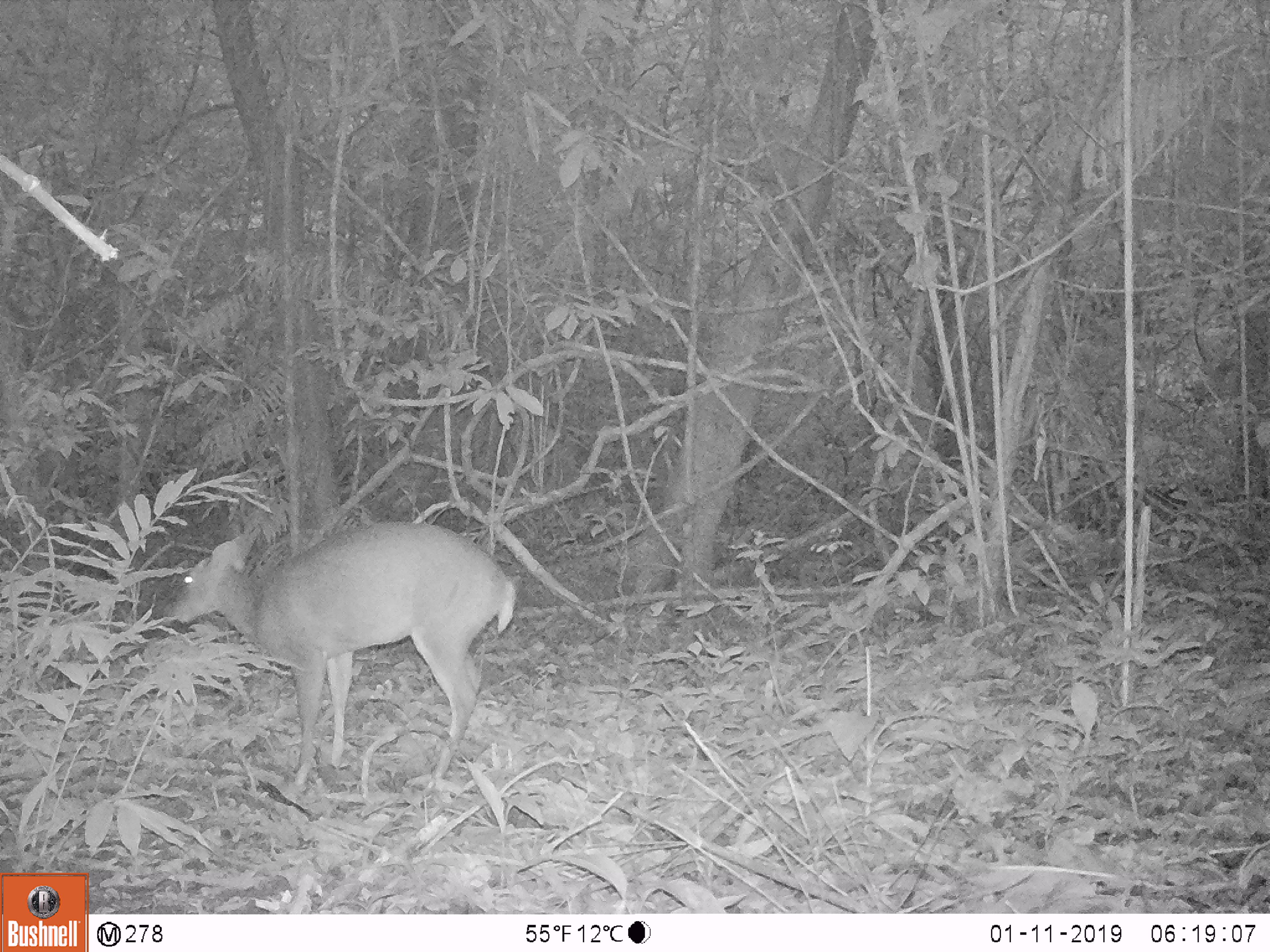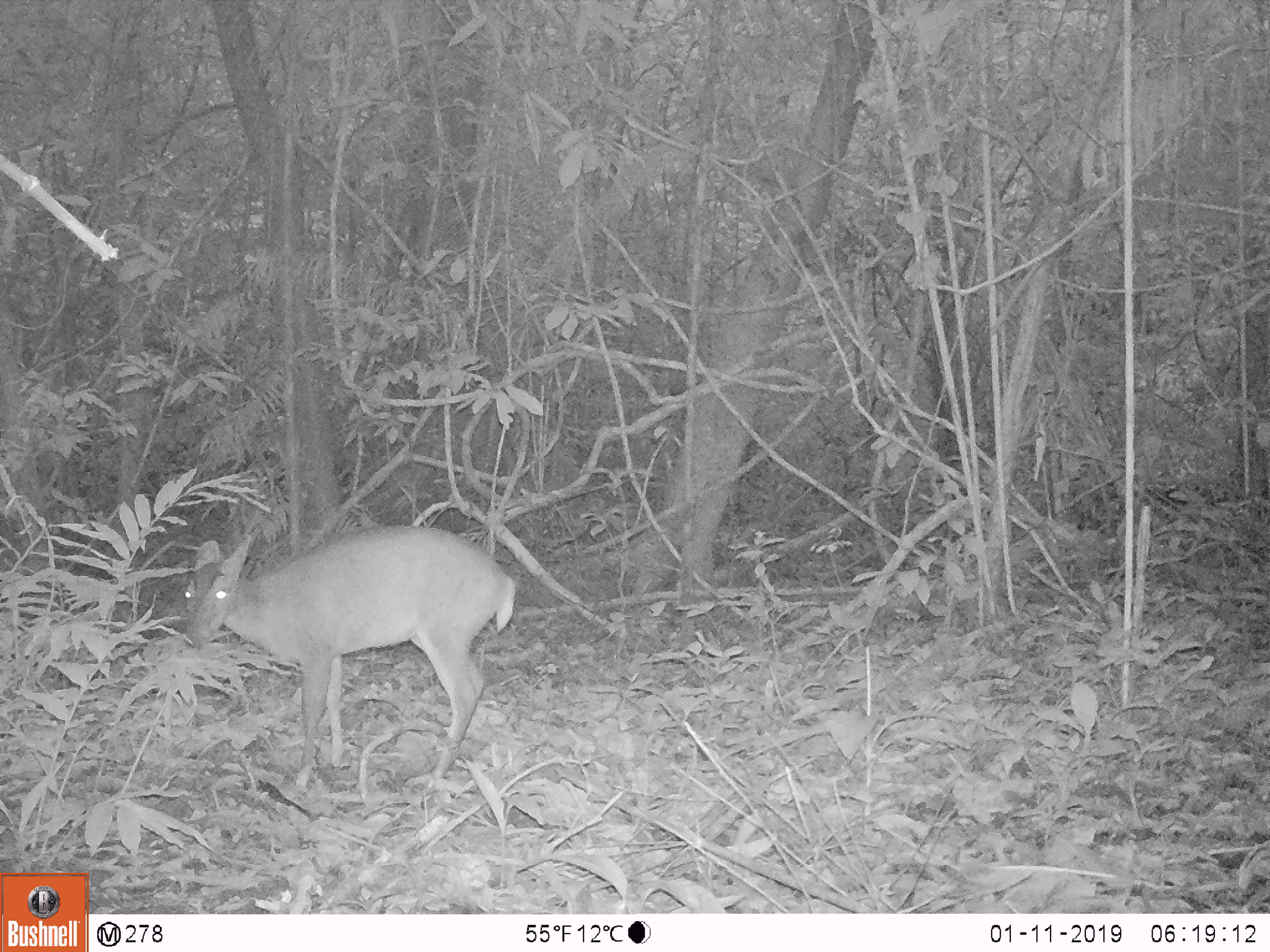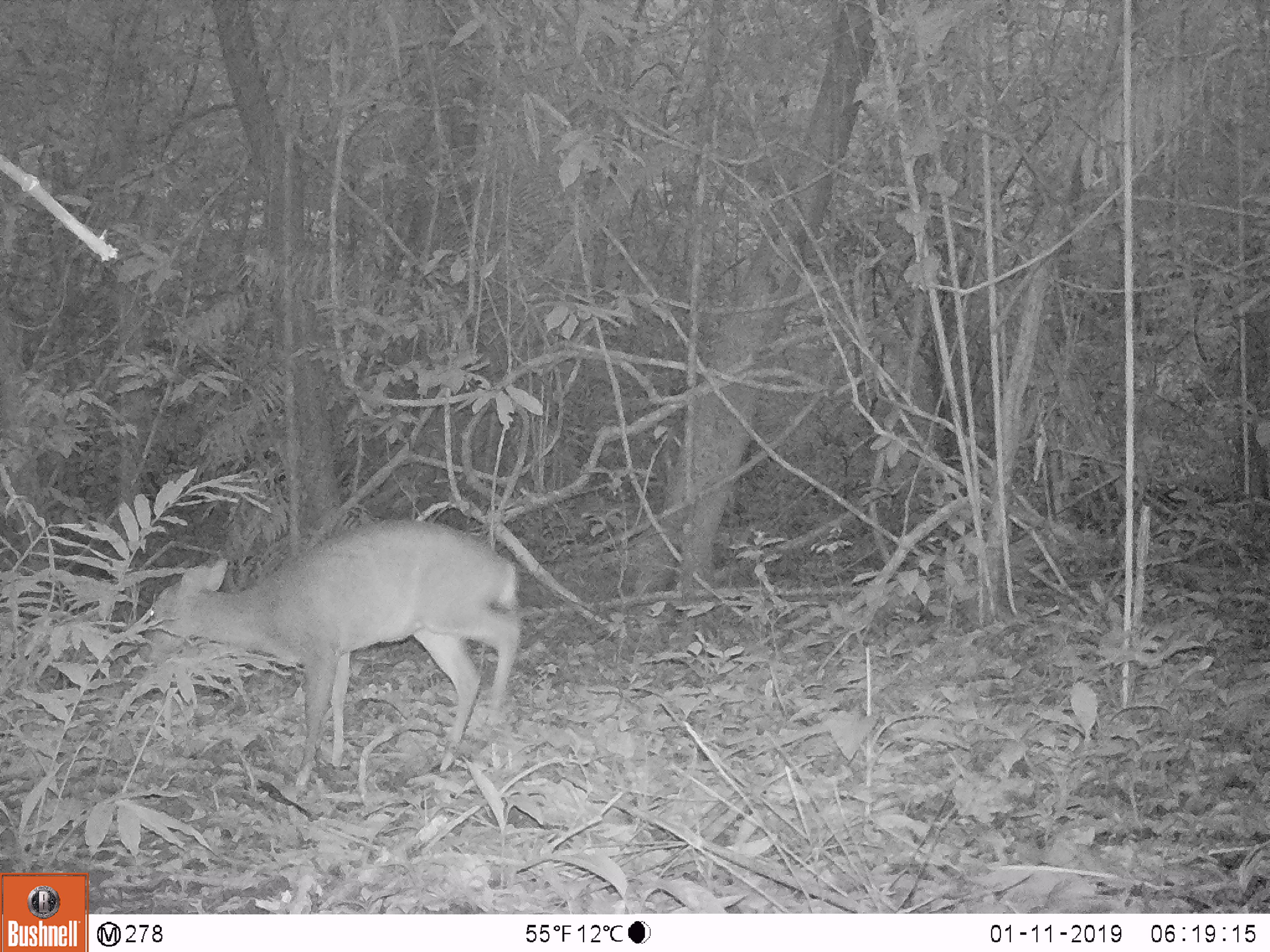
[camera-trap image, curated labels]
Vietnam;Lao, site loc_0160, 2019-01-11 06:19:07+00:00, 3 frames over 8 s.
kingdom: Animalia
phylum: Chordata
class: Mammalia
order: Artiodactyla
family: Cervidae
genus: Muntiacus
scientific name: Muntiacus vuquangensis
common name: large-antlered muntjac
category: large antlered muntjac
Large antlered muntjac (large-antlered muntjac) (Muntiacus vuquangensis). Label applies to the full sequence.